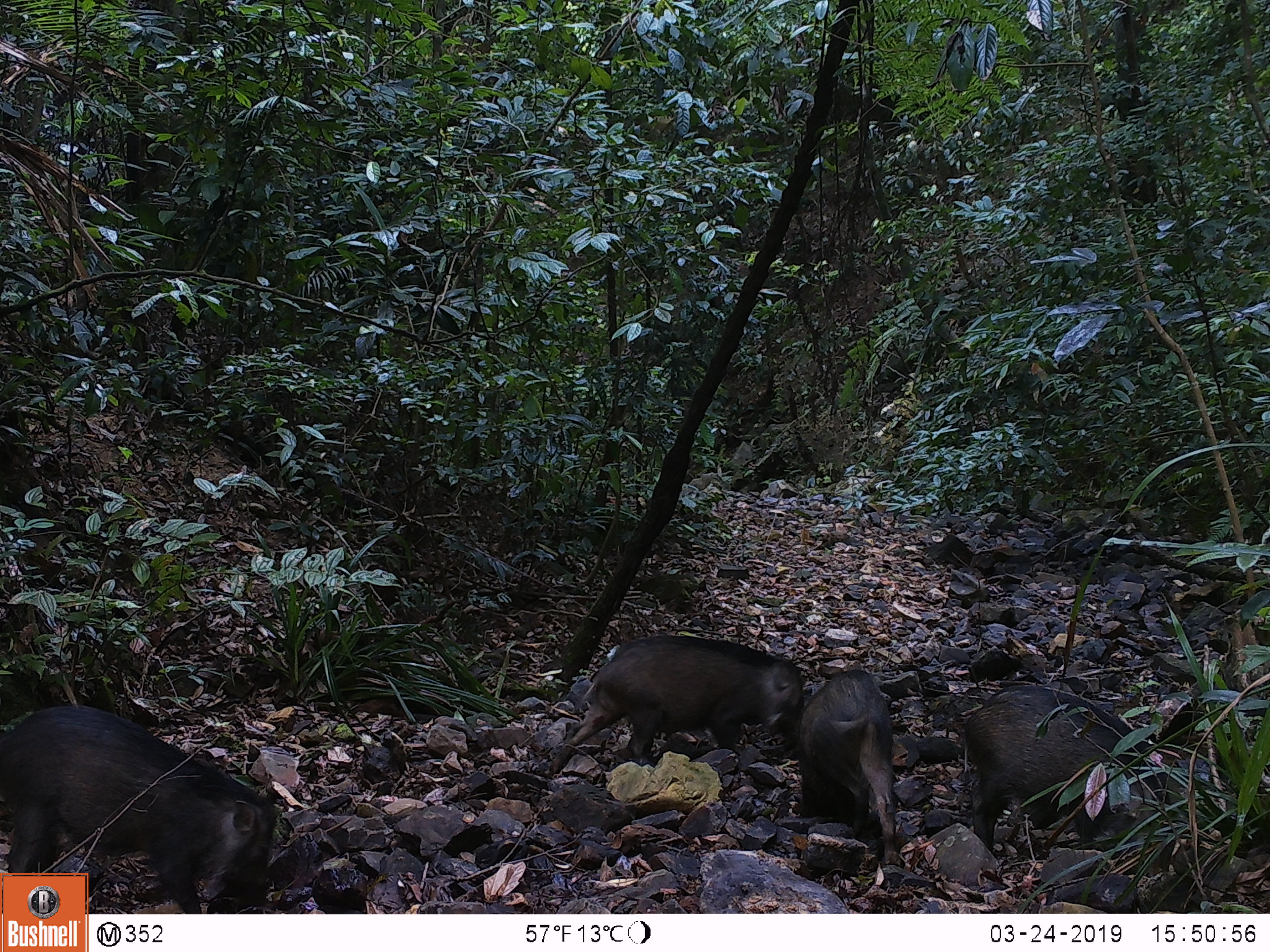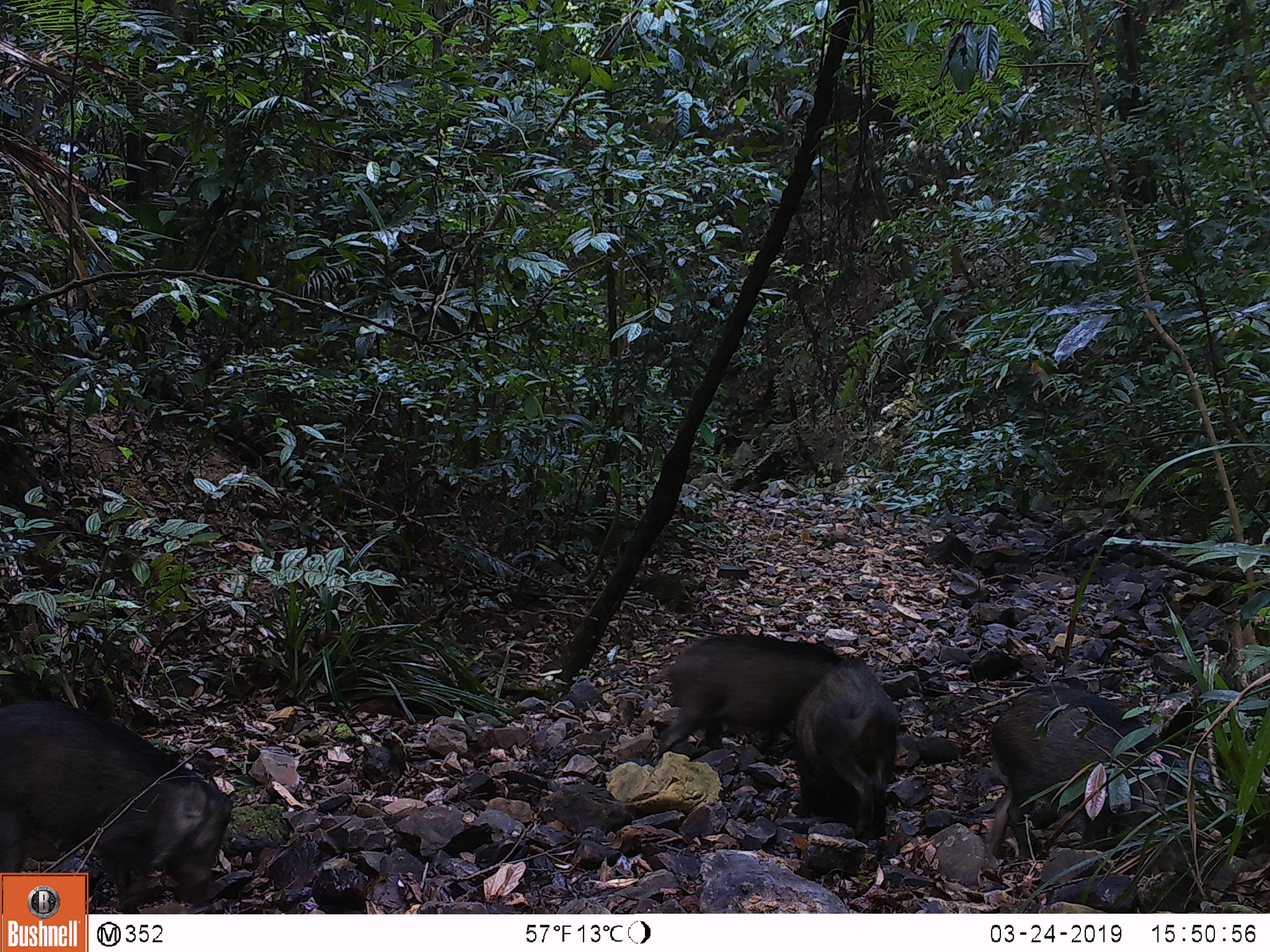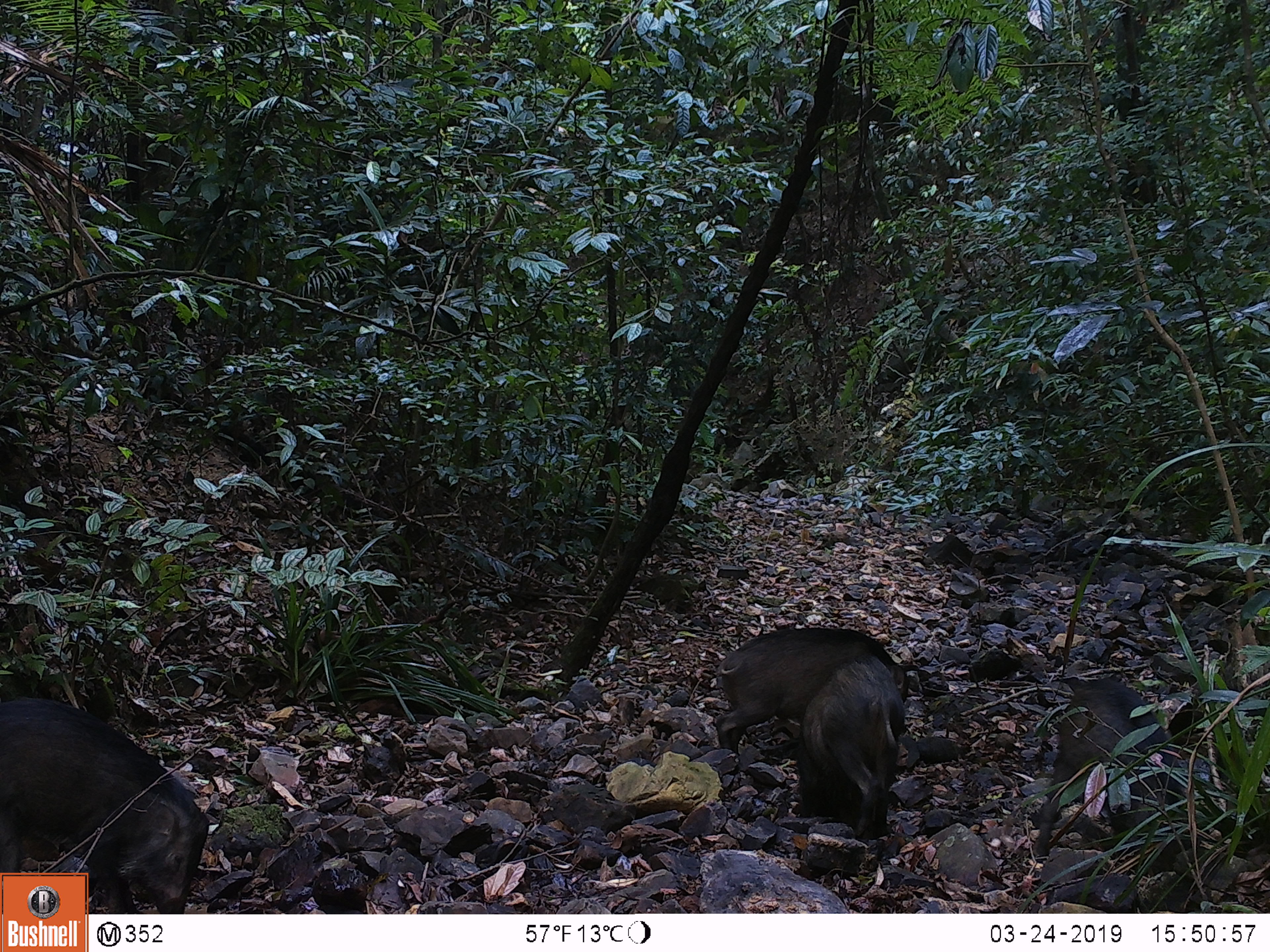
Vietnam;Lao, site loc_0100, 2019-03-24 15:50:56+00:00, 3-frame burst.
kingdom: Animalia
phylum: Chordata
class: Mammalia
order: Artiodactyla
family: Suidae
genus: Sus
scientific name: Sus scrofa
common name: eurasian wild pig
Eurasian wild pig (Sus scrofa). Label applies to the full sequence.